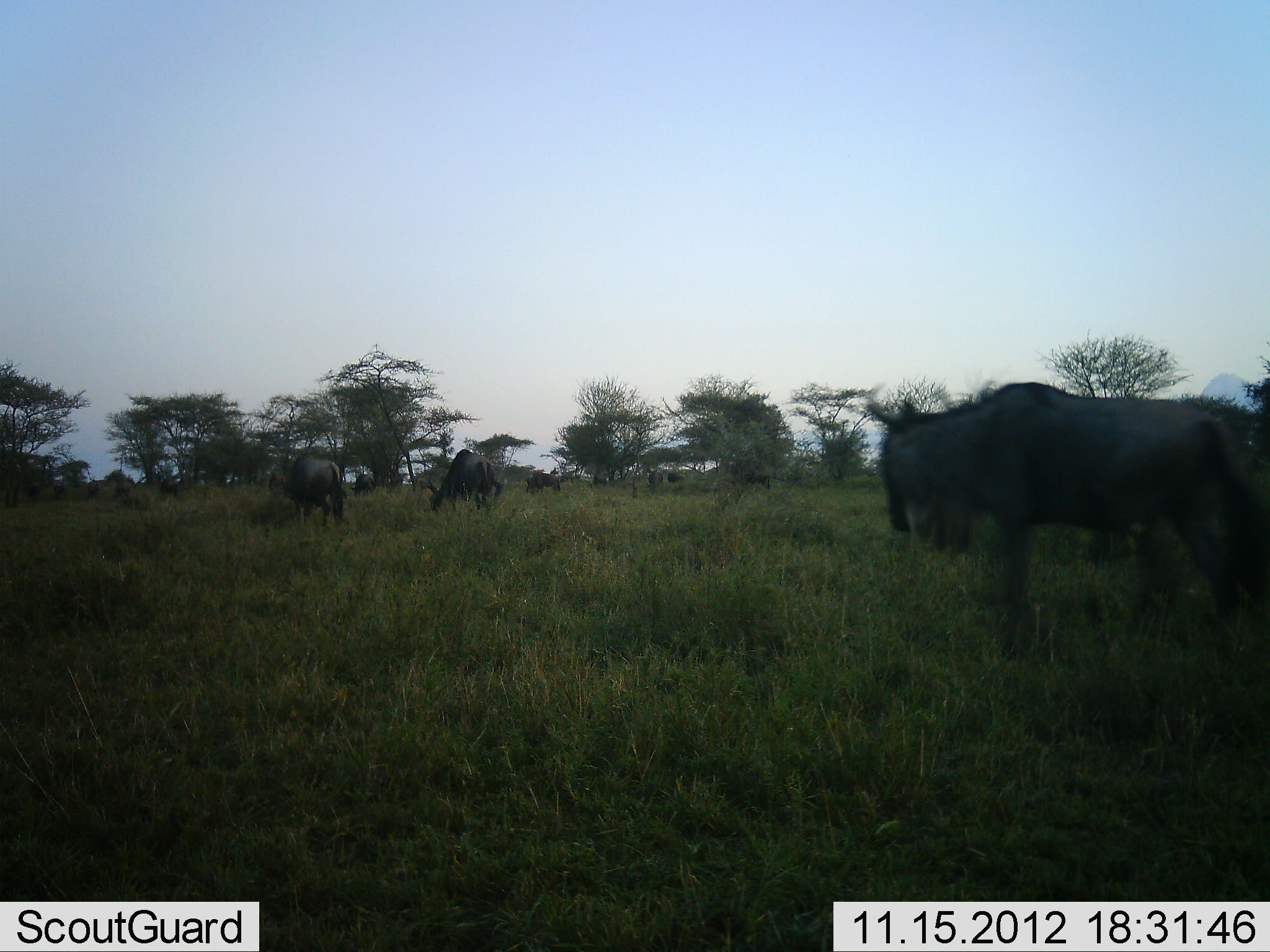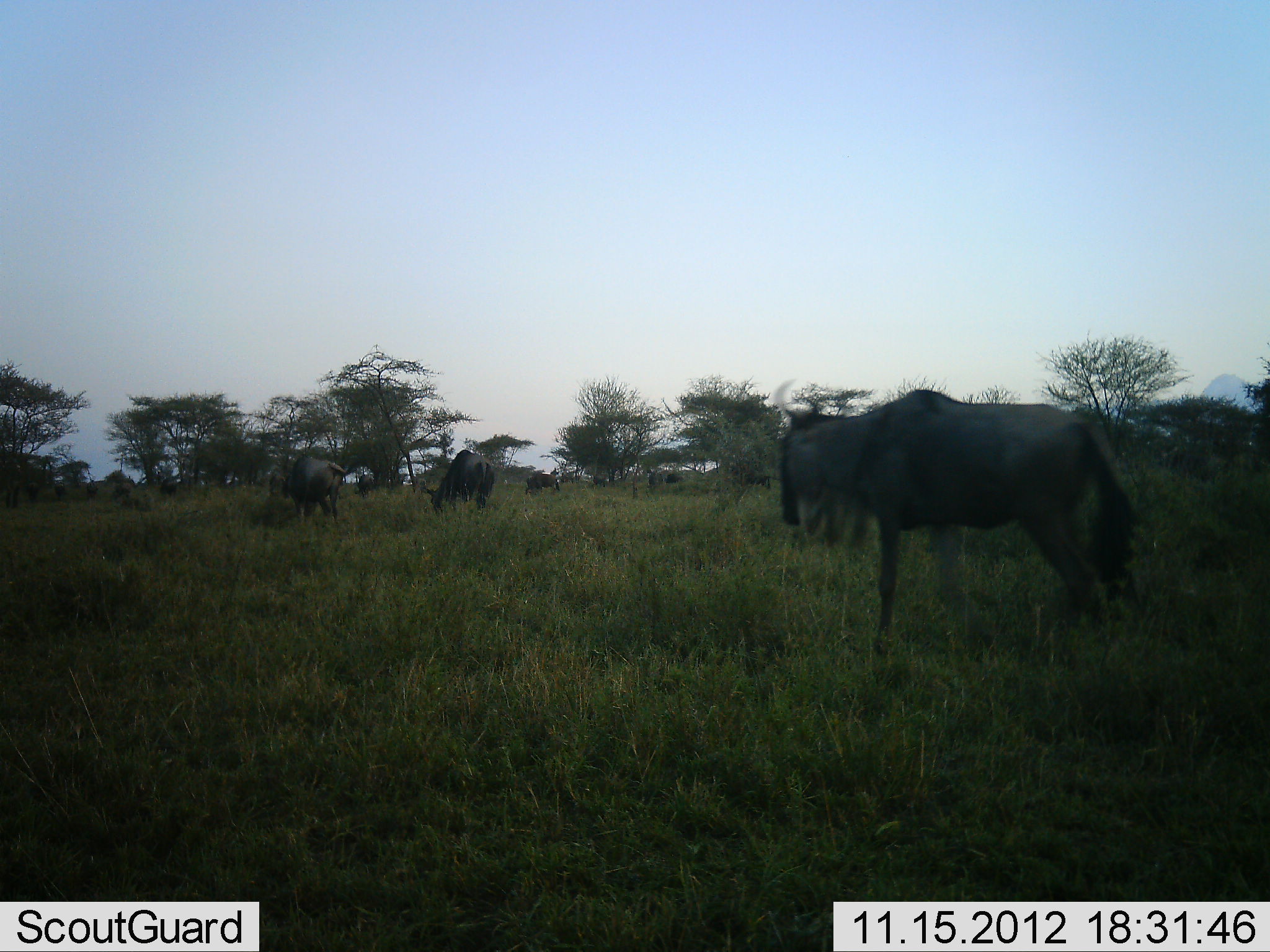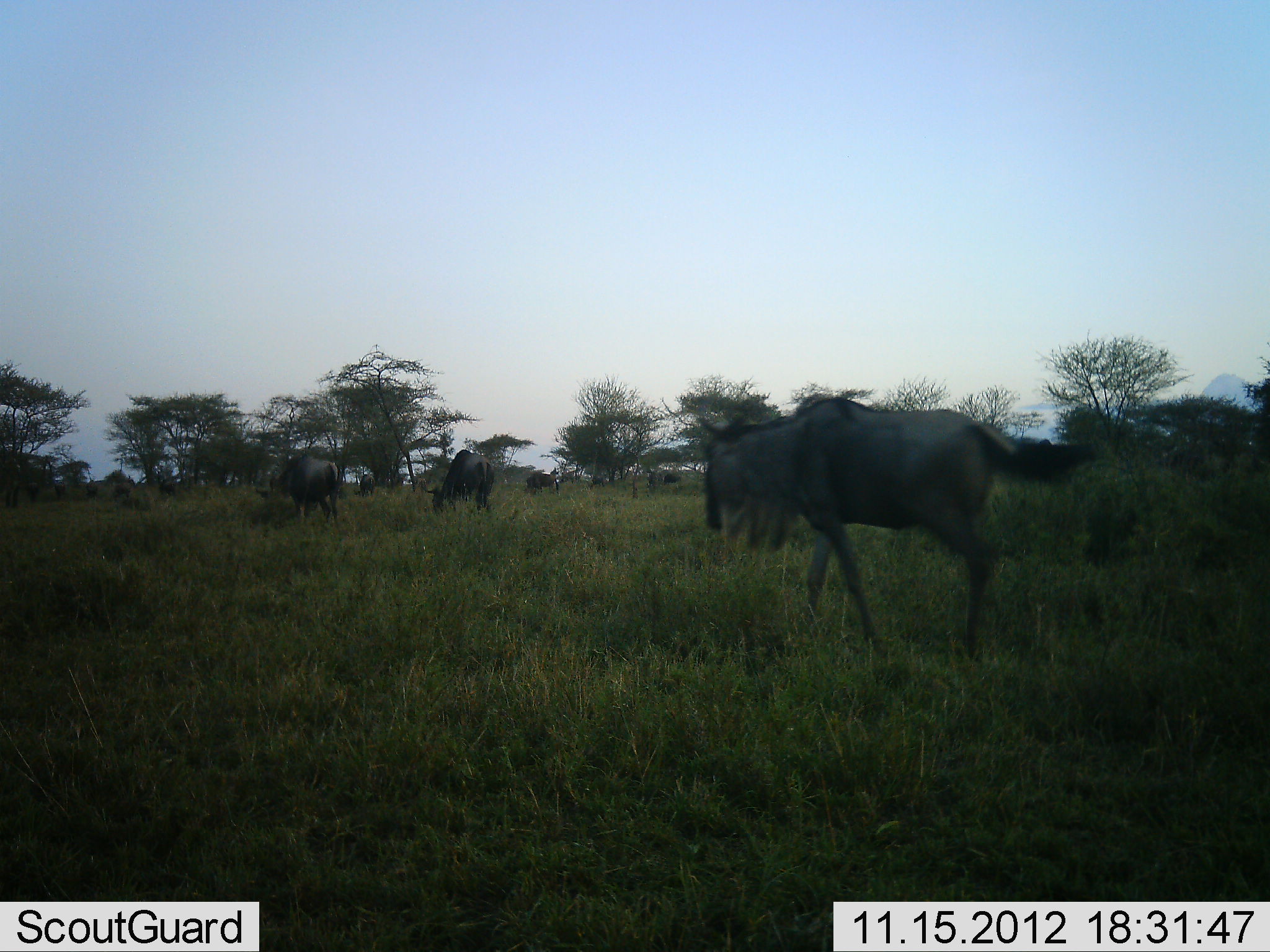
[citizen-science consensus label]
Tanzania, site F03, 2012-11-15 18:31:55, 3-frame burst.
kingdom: Animalia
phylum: Chordata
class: Mammalia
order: Artiodactyla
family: Bovidae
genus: Connochaetes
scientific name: Connochaetes taurinus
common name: blue wildebeest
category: wildebeest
Wildebeest (blue wildebeest) (Connochaetes taurinus), count 7. Behavior (volunteer vote fractions): standing 30%, resting 0%, moving 80%, interacting 0%. Young present (vote fraction): 0%. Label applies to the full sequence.